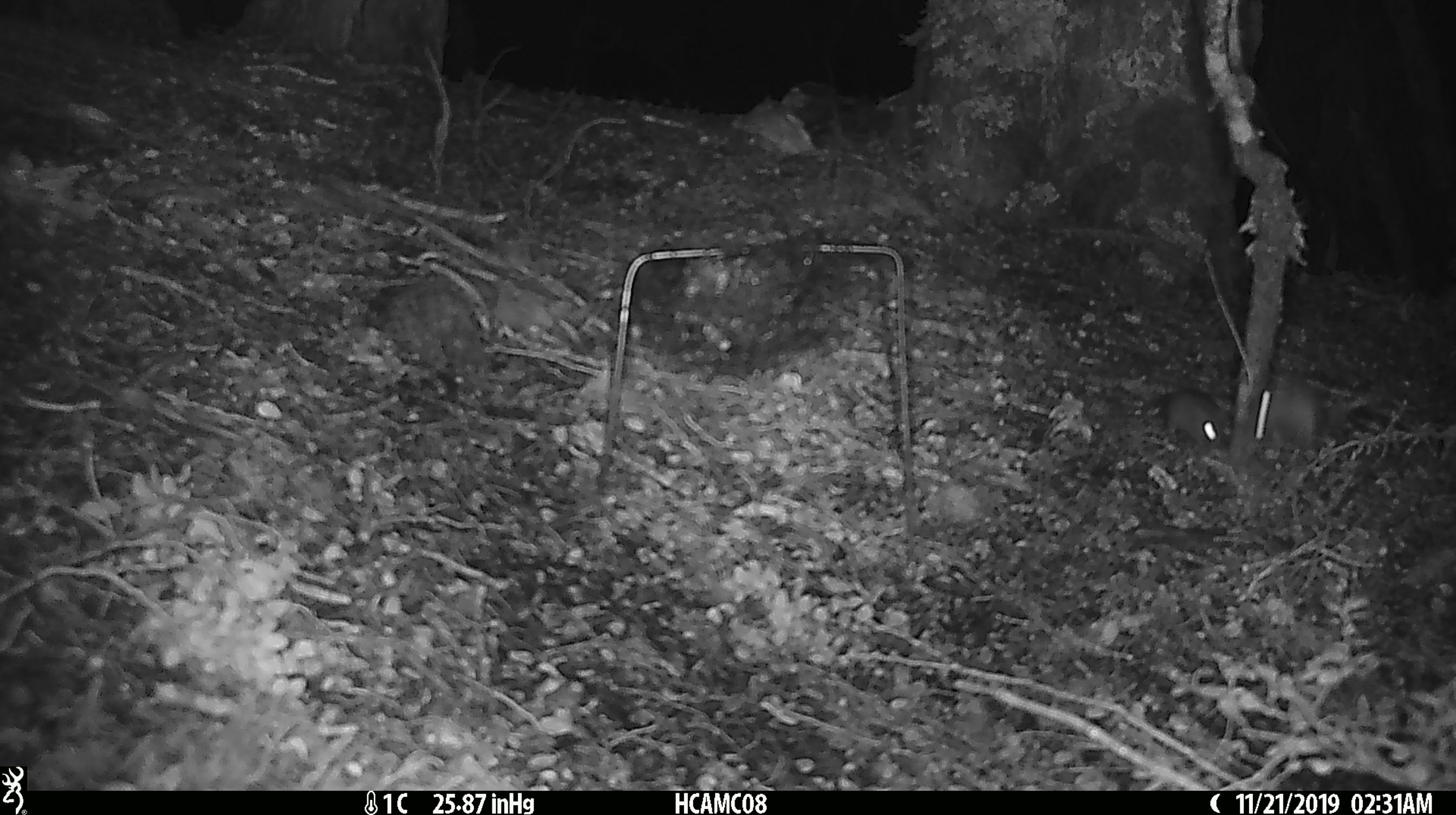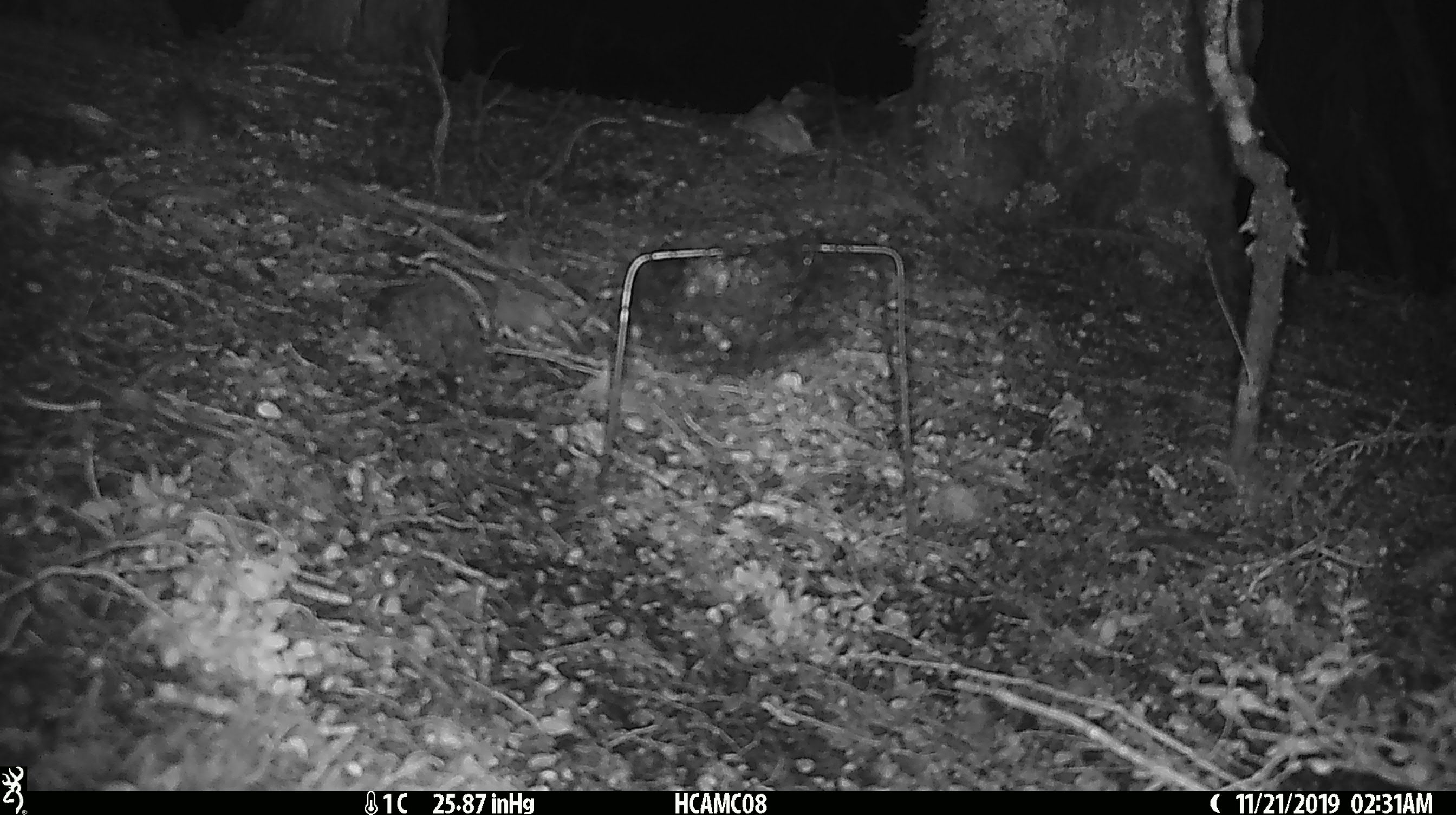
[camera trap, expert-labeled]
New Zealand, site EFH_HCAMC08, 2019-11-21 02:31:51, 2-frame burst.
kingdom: Animalia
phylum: Chordata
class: Mammalia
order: Rodentia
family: Muridae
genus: Mus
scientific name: Mus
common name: mouse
Mouse (Mus).